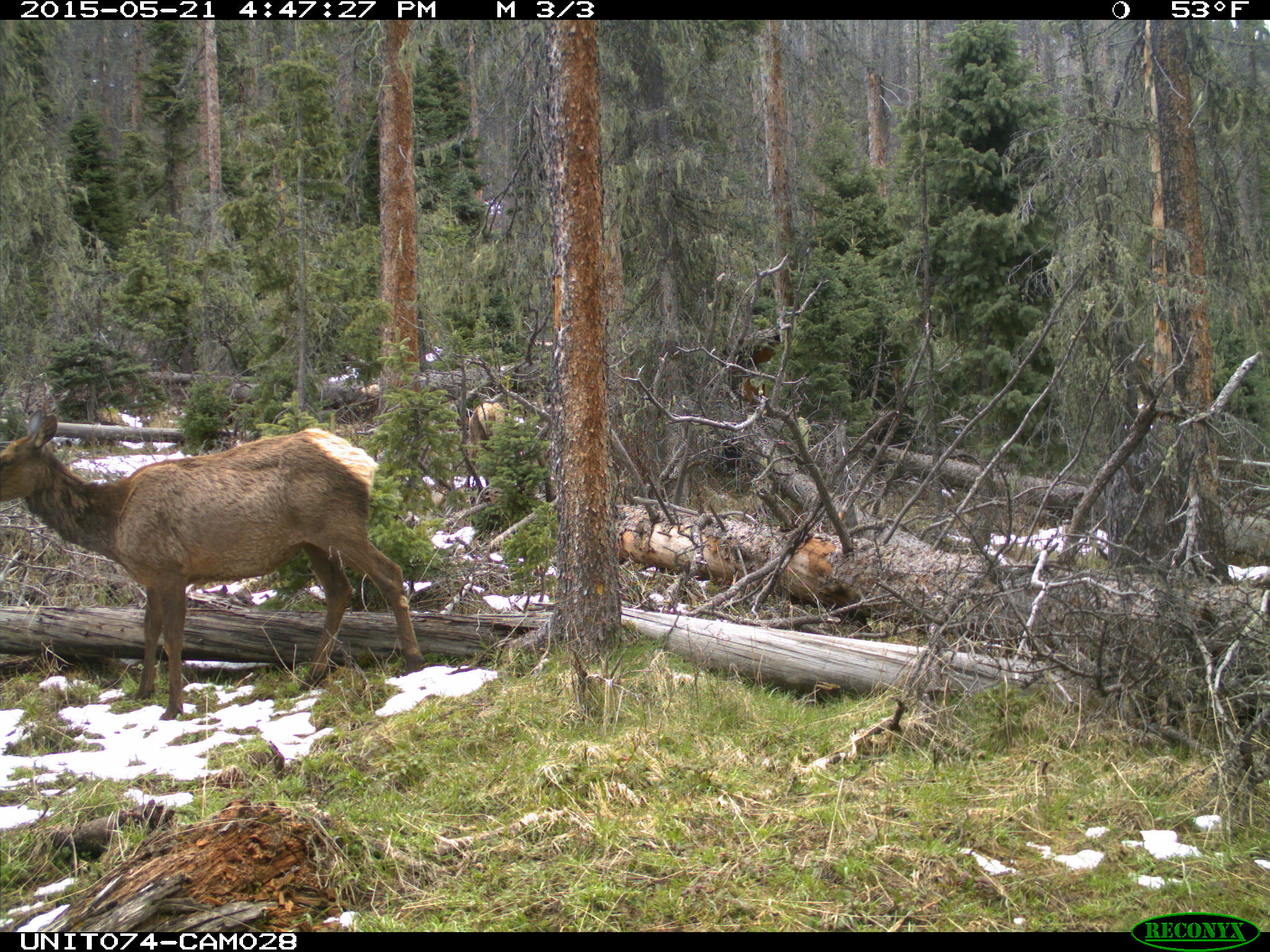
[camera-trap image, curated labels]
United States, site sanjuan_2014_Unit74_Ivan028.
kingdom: Animalia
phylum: Chordata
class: Mammalia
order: Artiodactyla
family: Cervidae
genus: Cervus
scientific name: Cervus elaphus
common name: red deer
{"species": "Cervus elaphus (red deer)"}